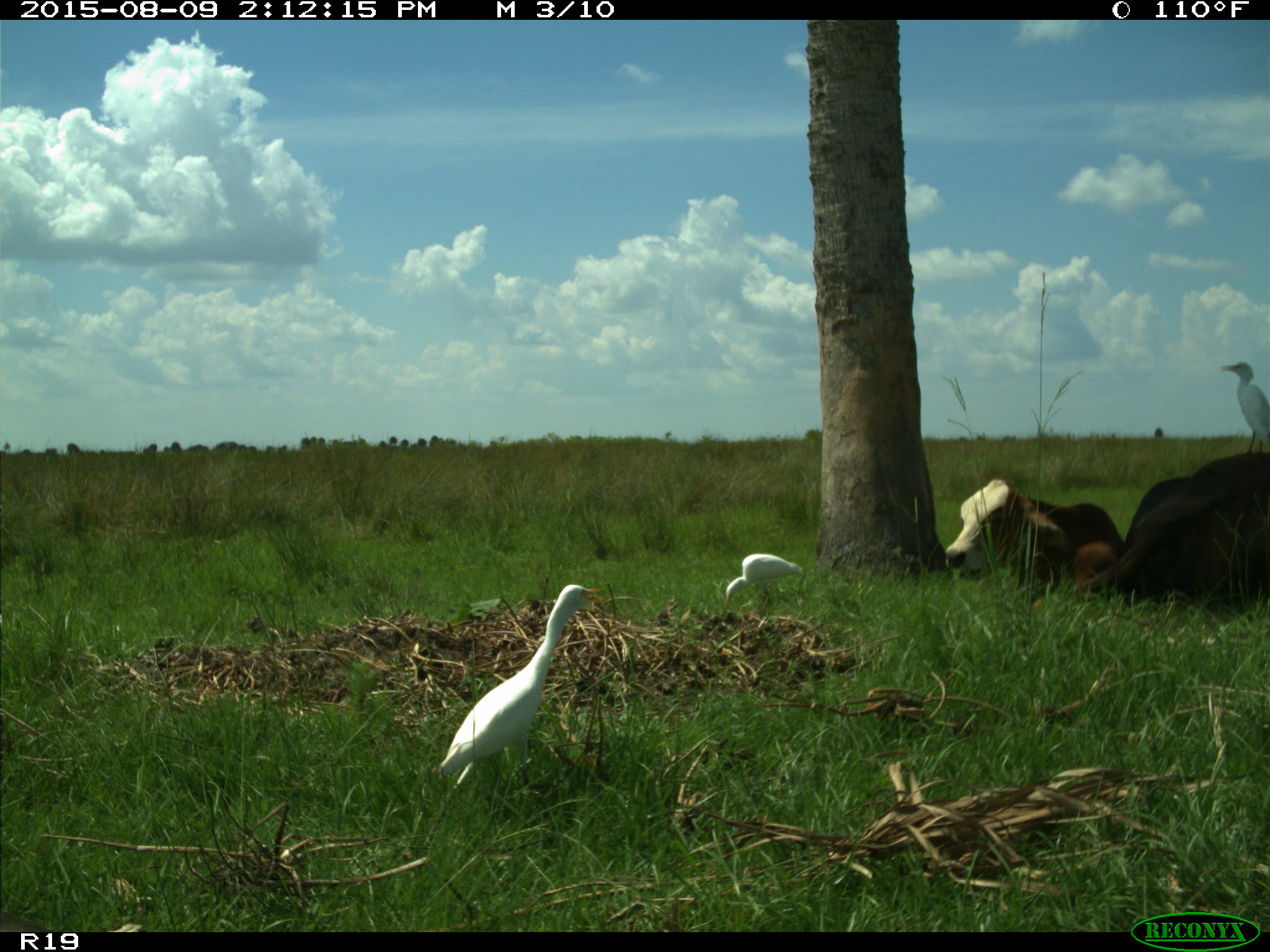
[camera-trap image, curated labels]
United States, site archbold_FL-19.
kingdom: Animalia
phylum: Chordata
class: Mammalia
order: Artiodactyla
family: Bovidae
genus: Bos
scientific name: Bos taurus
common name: domestic cow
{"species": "Bos taurus (domestic cow)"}